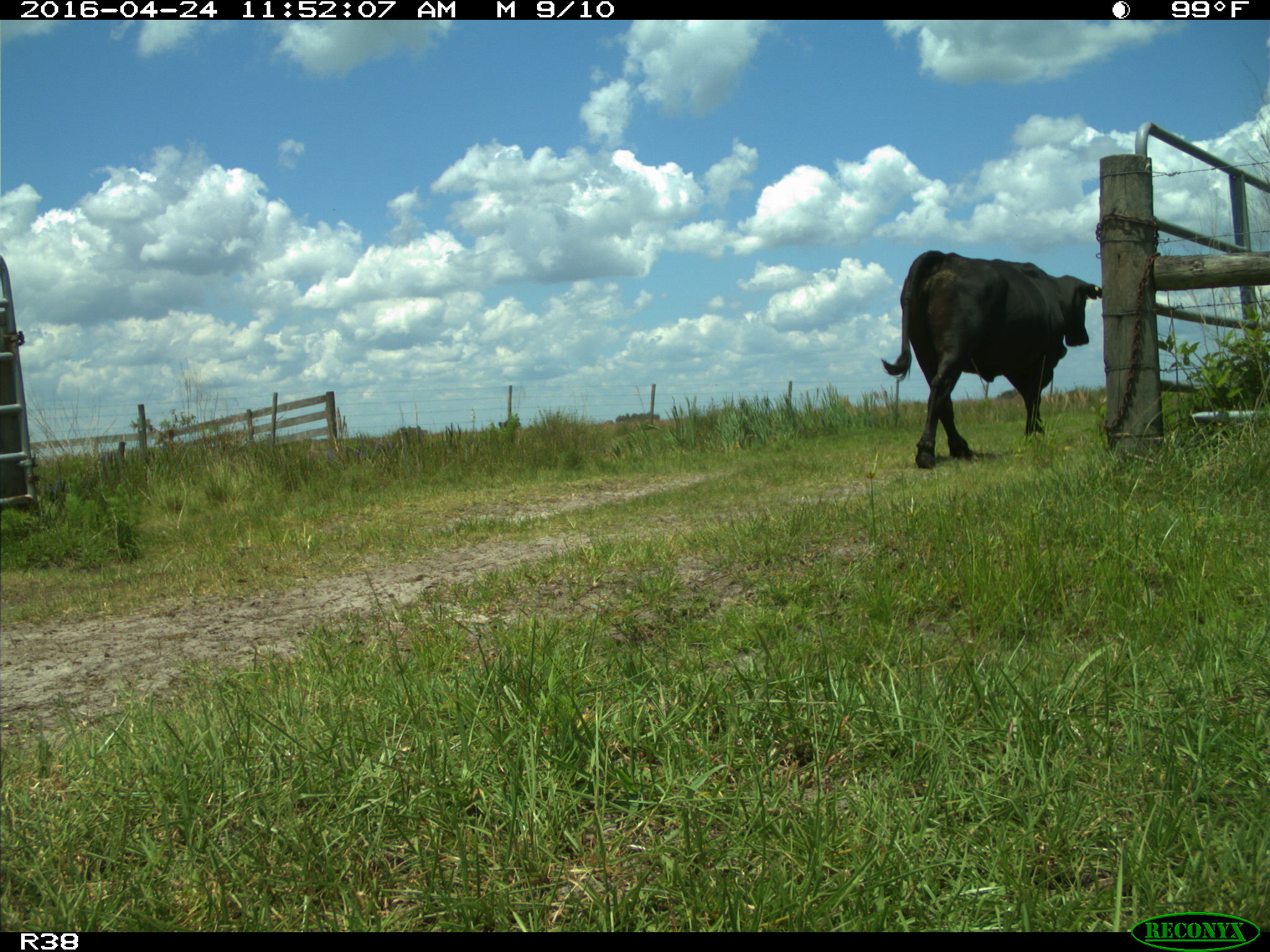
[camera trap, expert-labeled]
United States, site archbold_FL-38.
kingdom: Animalia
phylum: Chordata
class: Mammalia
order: Artiodactyla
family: Bovidae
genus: Bos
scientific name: Bos taurus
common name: domestic cow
Bos taurus (domestic cow).